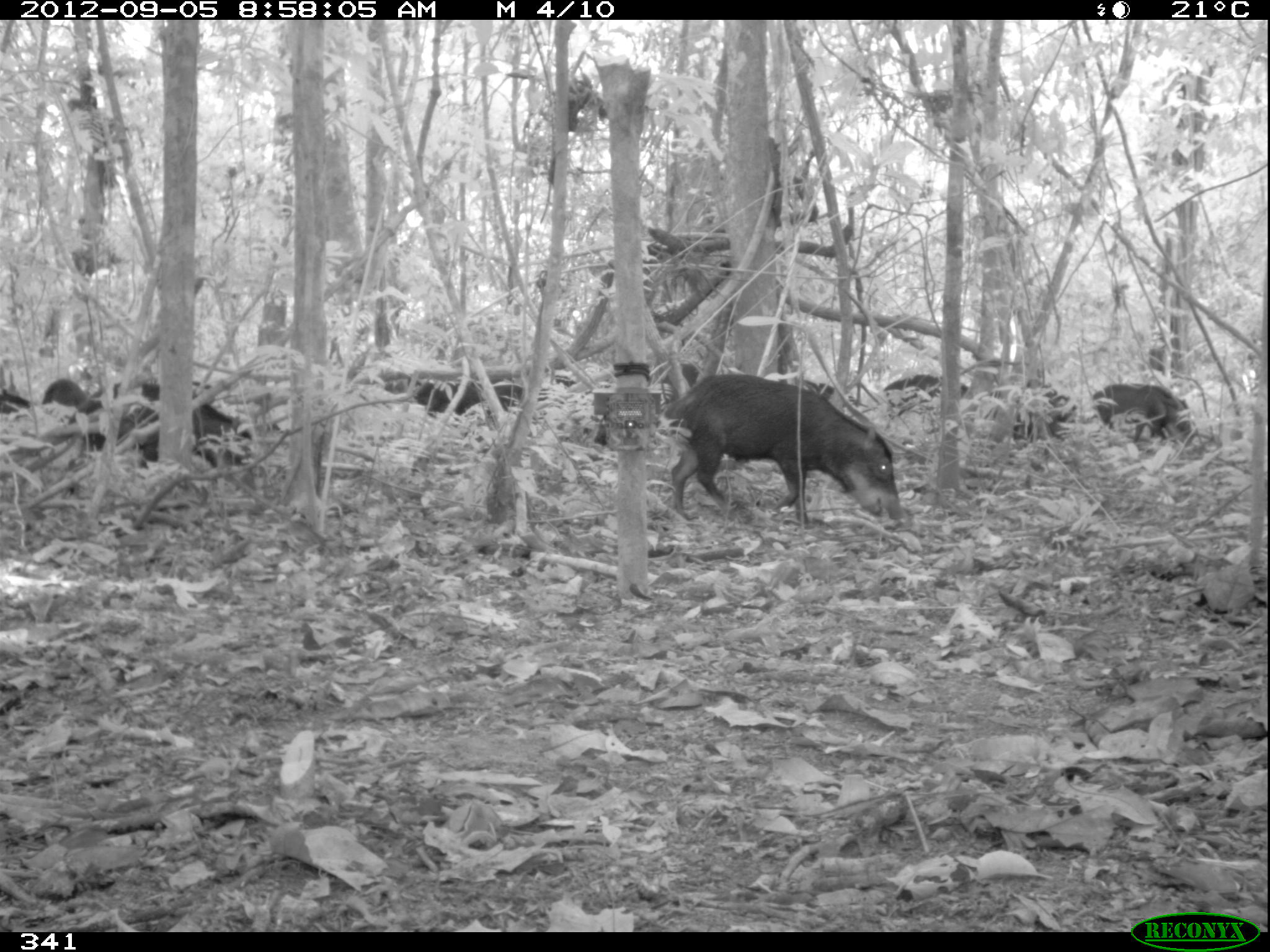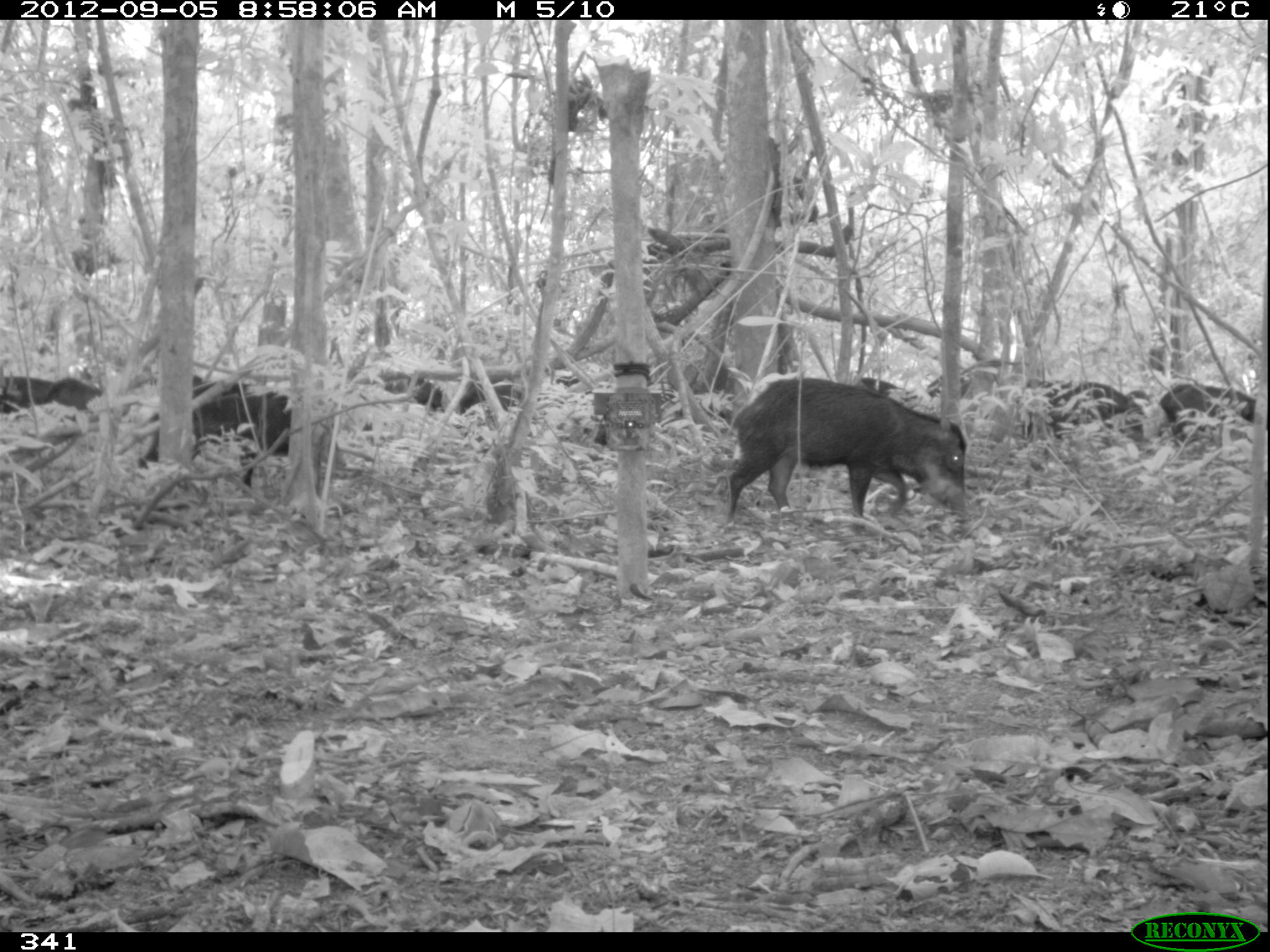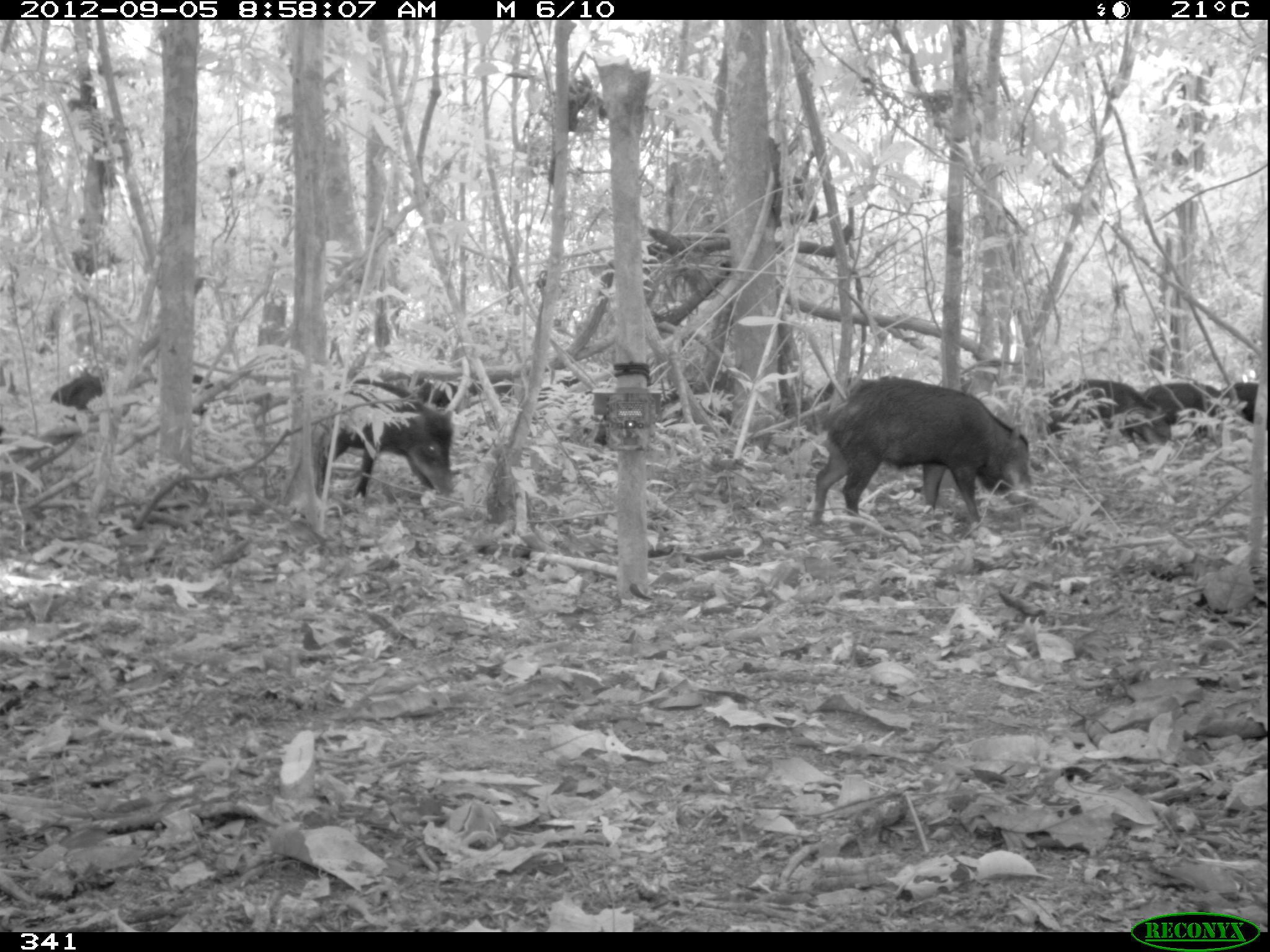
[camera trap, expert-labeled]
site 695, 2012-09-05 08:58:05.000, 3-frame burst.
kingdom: Animalia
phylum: Chordata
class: Mammalia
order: Artiodactyla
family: Tayassuidae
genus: Tayassu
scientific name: Tayassu pecari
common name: white-lipped peccary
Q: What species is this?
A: Tayassu pecari (white-lipped peccary).